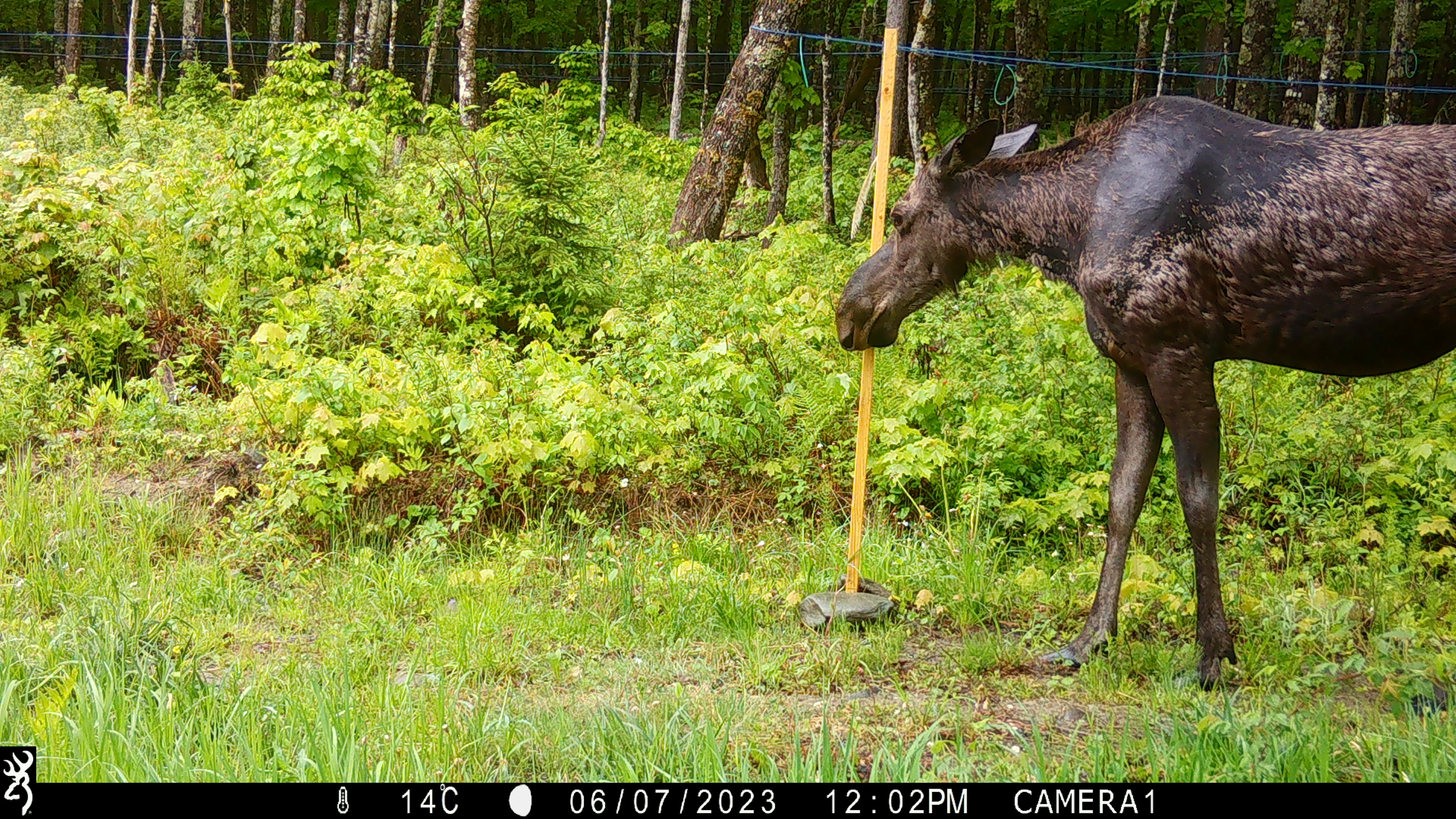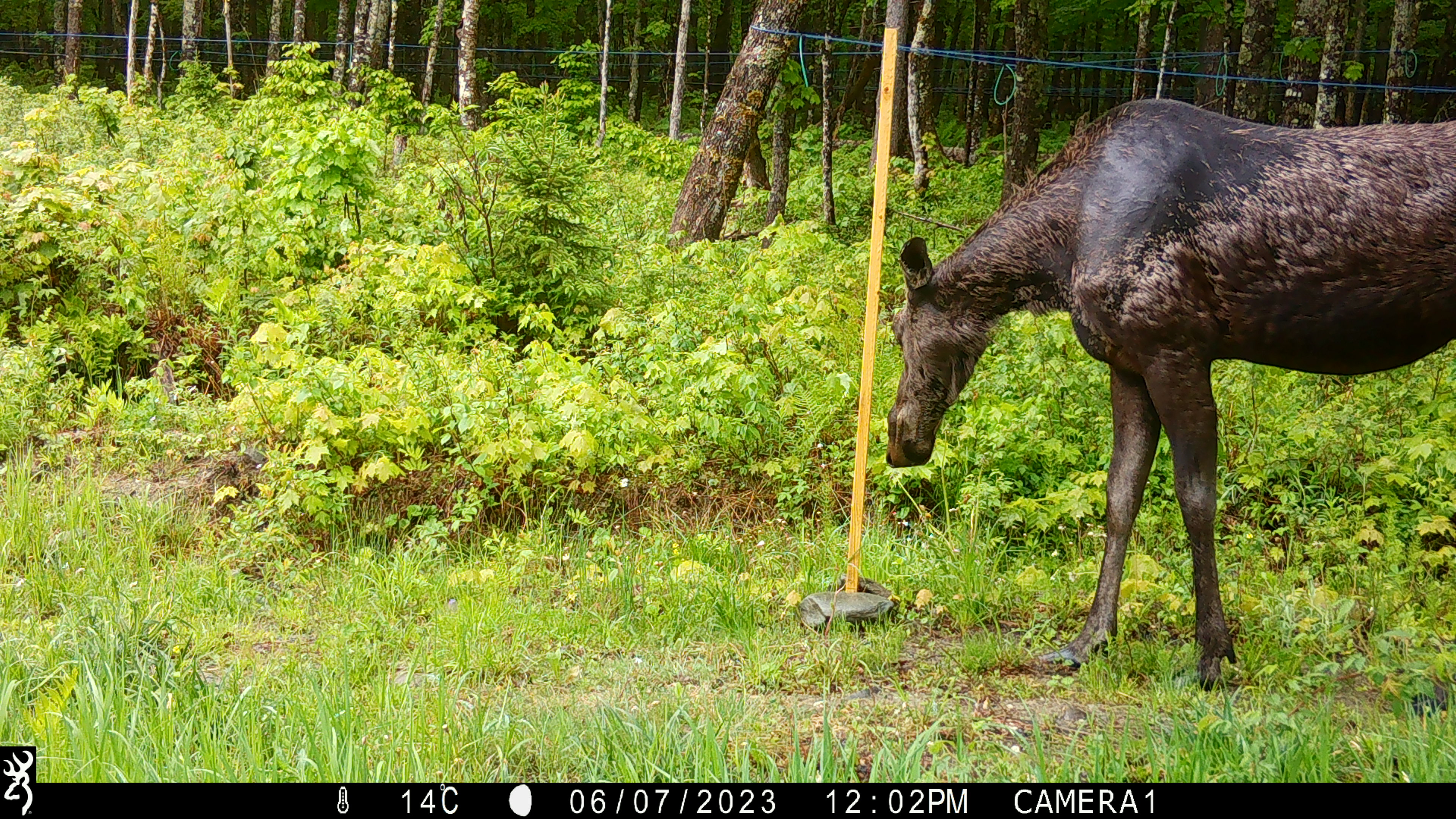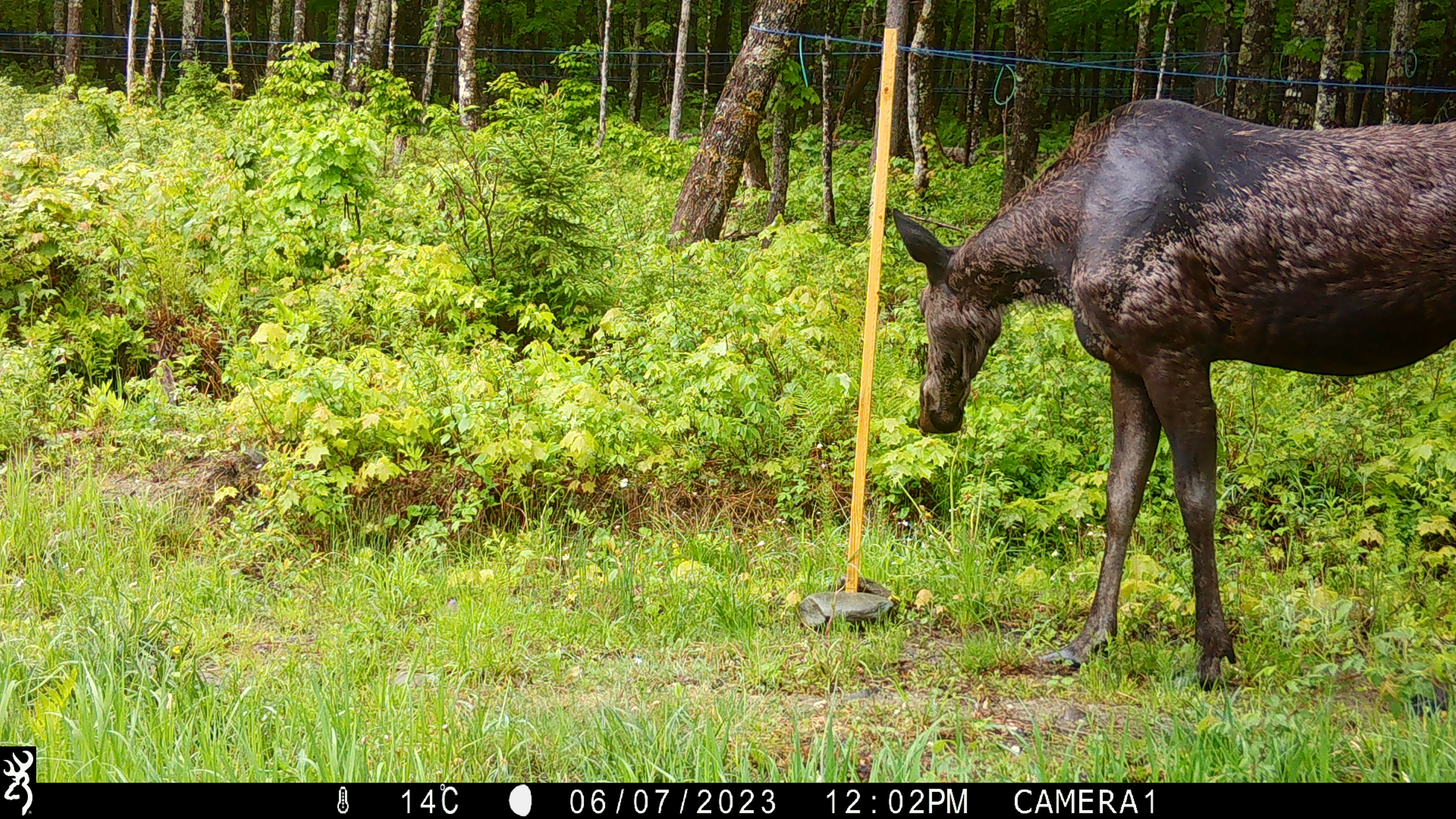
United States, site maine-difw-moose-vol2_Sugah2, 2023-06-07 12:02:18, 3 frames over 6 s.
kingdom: Animalia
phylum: Chordata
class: Mammalia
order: Artiodactyla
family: Cervidae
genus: Alces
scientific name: Alces alces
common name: moose